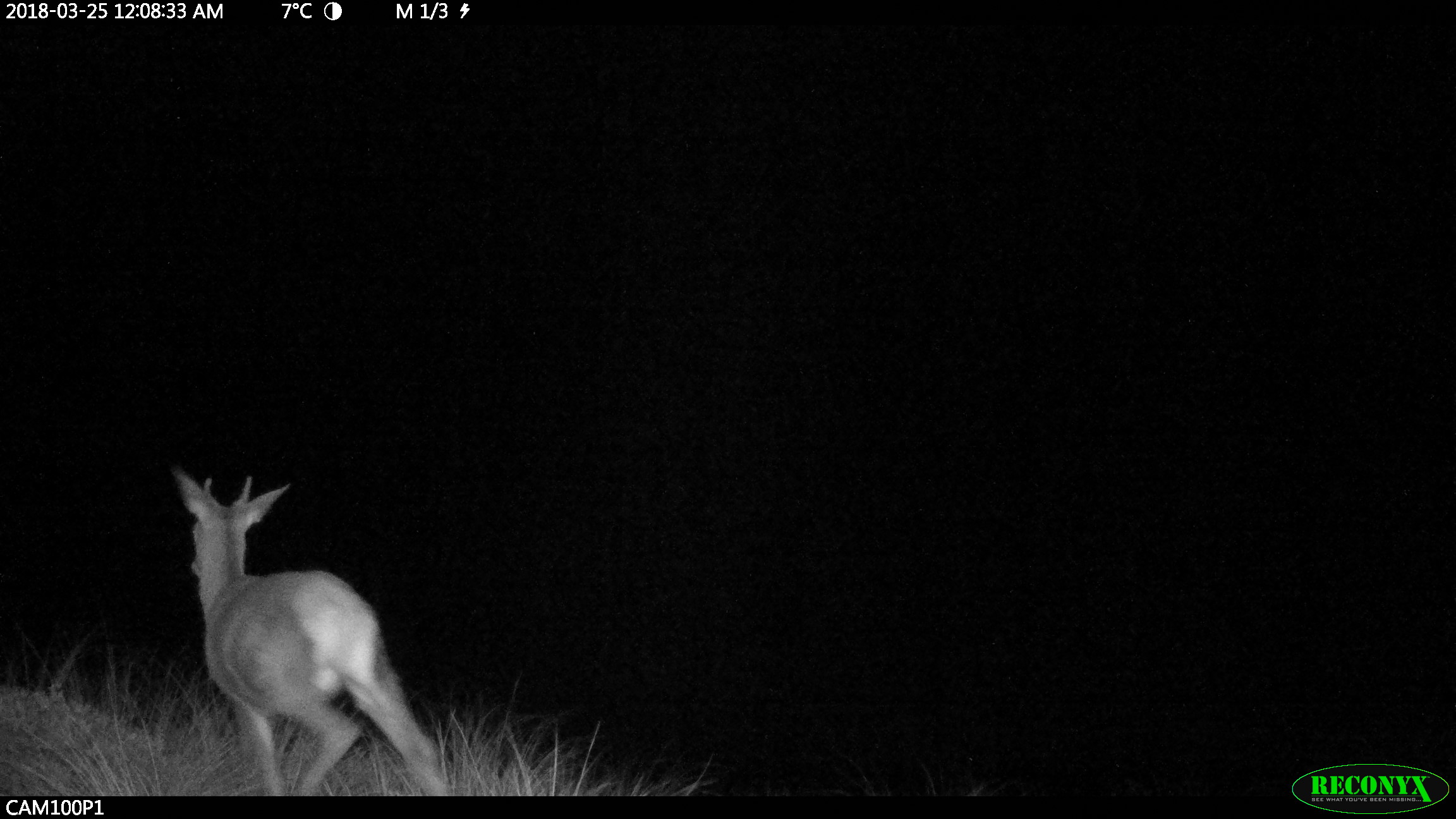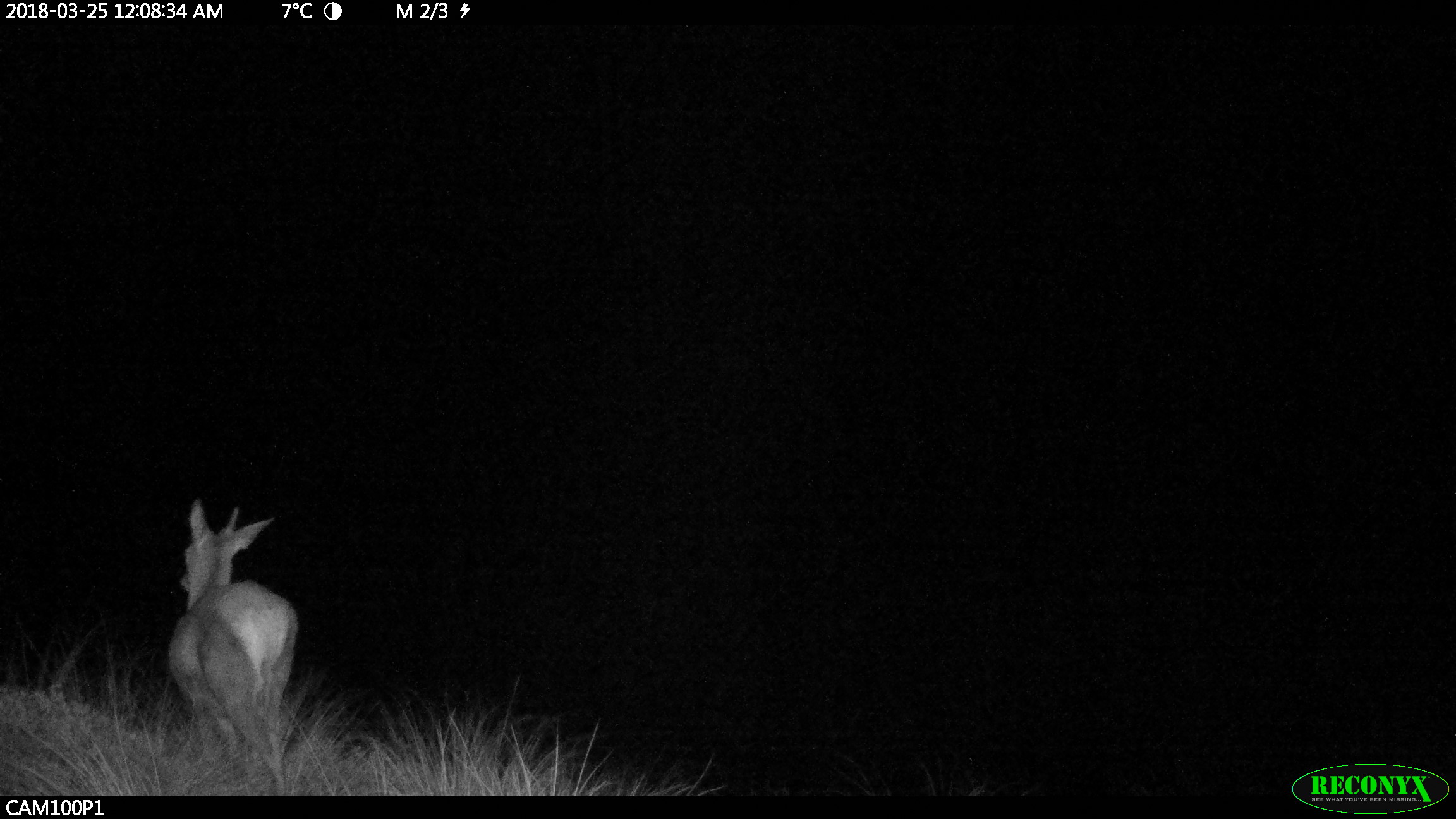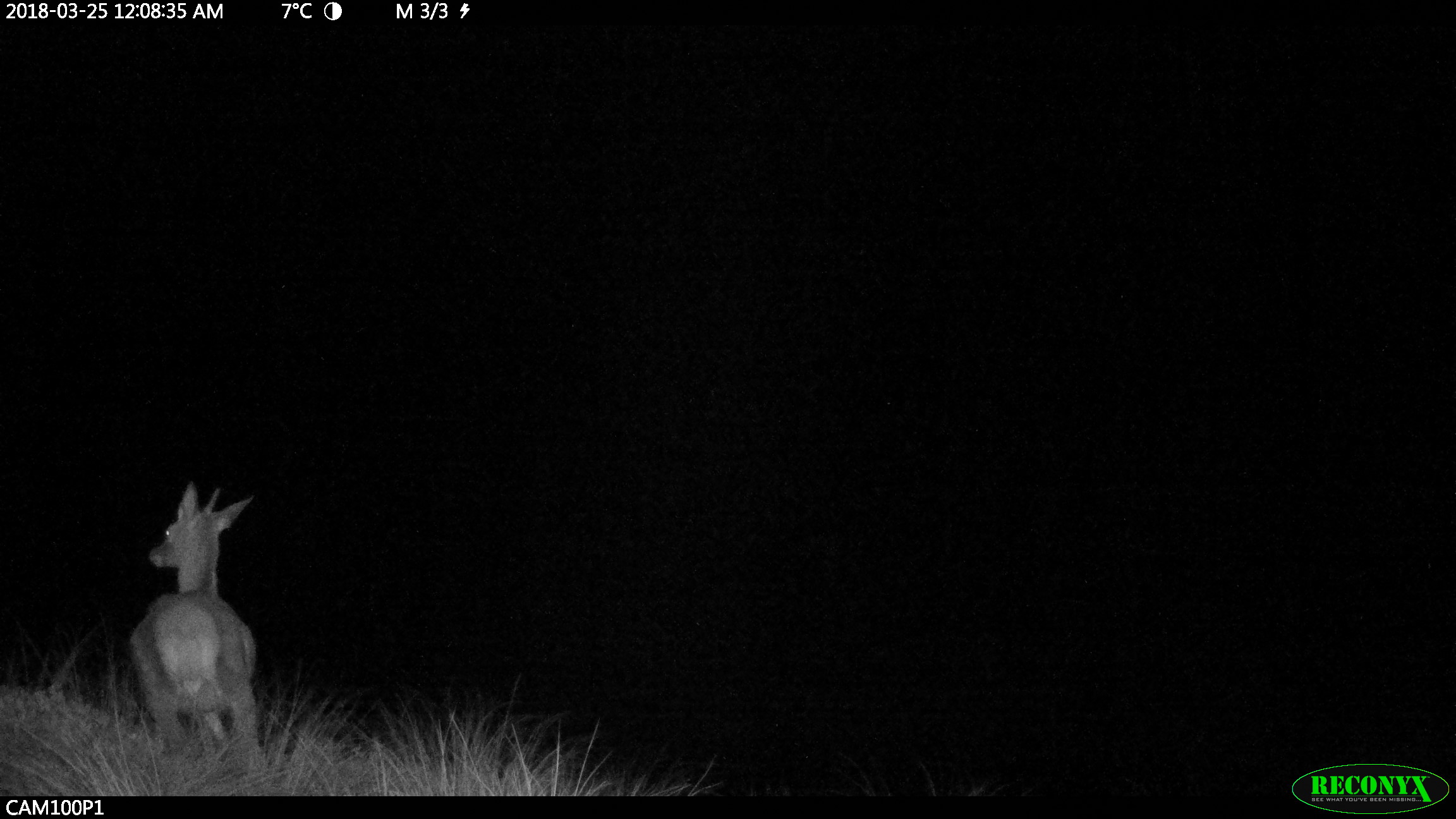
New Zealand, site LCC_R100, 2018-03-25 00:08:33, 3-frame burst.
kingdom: Animalia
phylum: Chordata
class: Mammalia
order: Artiodactyla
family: Cervidae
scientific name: Cervidae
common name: deer